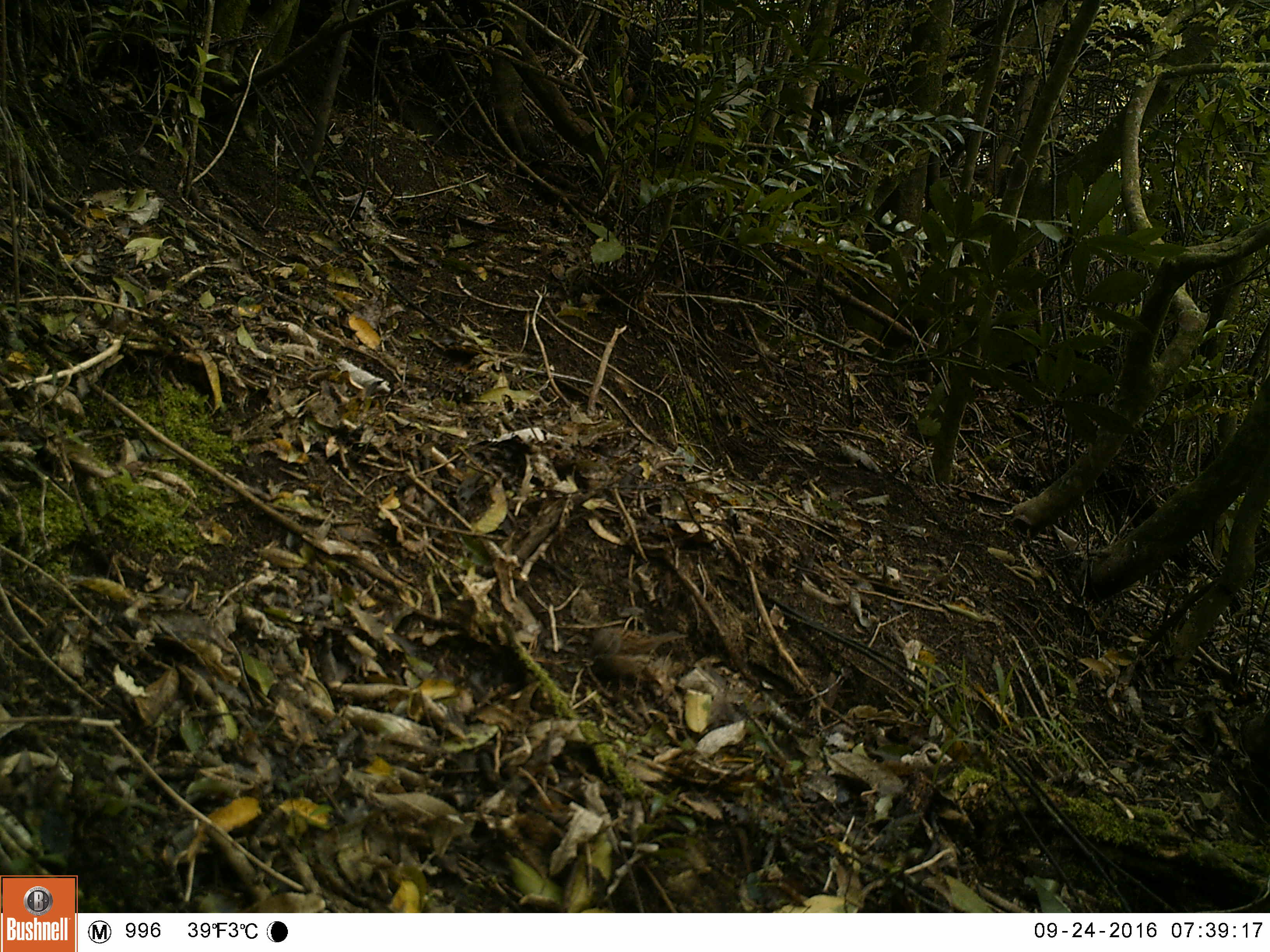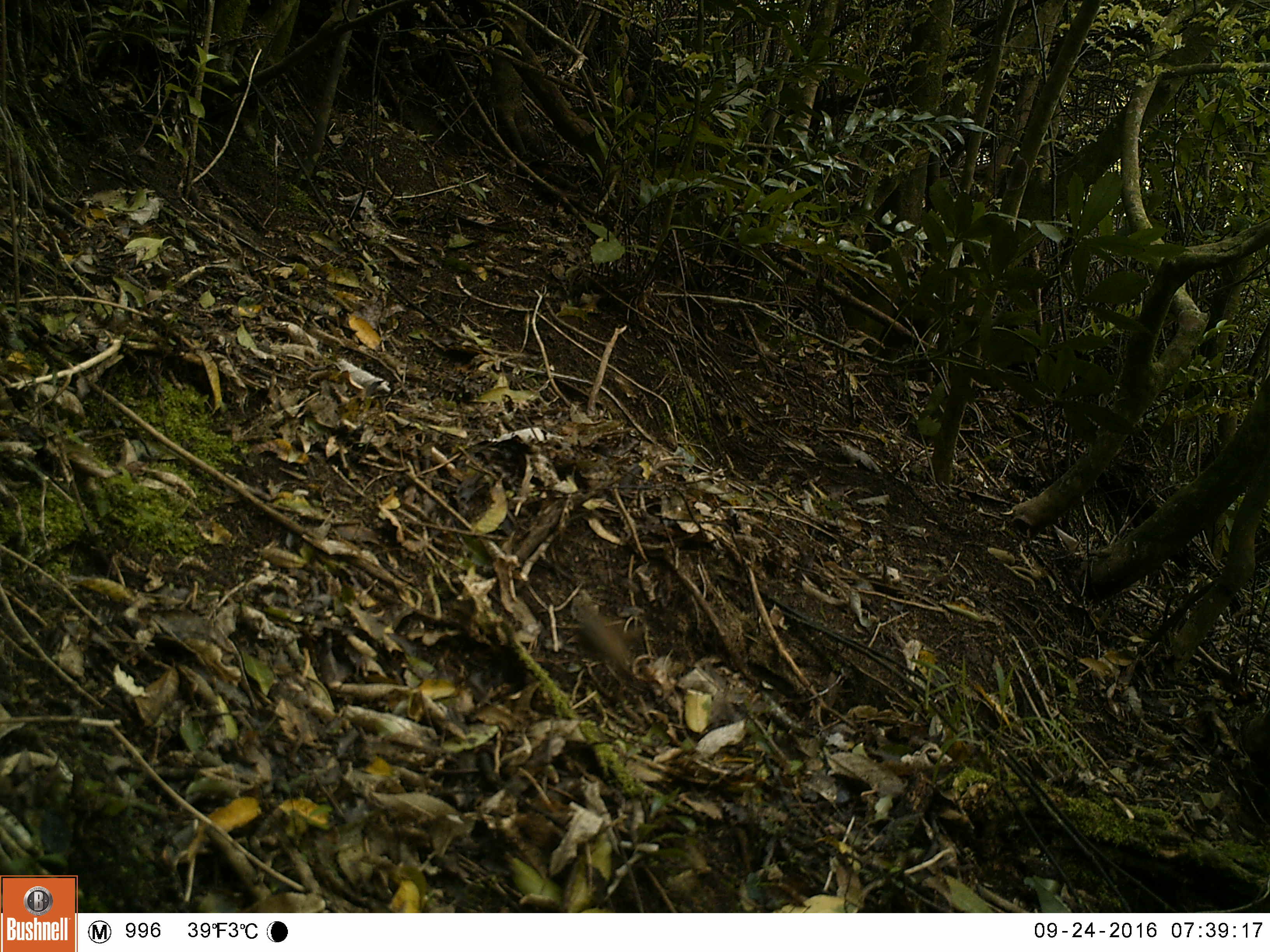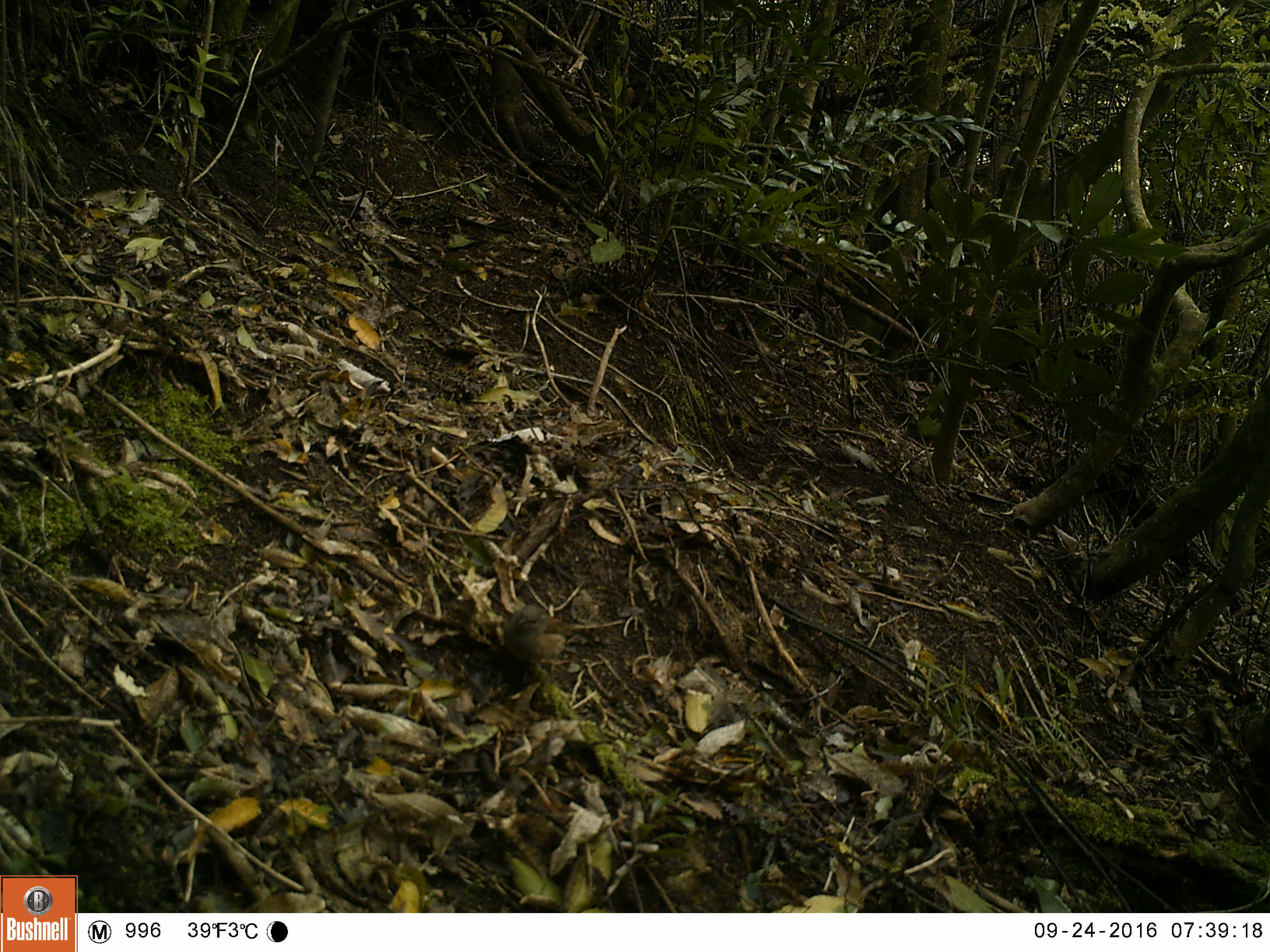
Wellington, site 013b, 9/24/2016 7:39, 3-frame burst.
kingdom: Animalia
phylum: Chordata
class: Aves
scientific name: Aves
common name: bird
Bird (Aves).